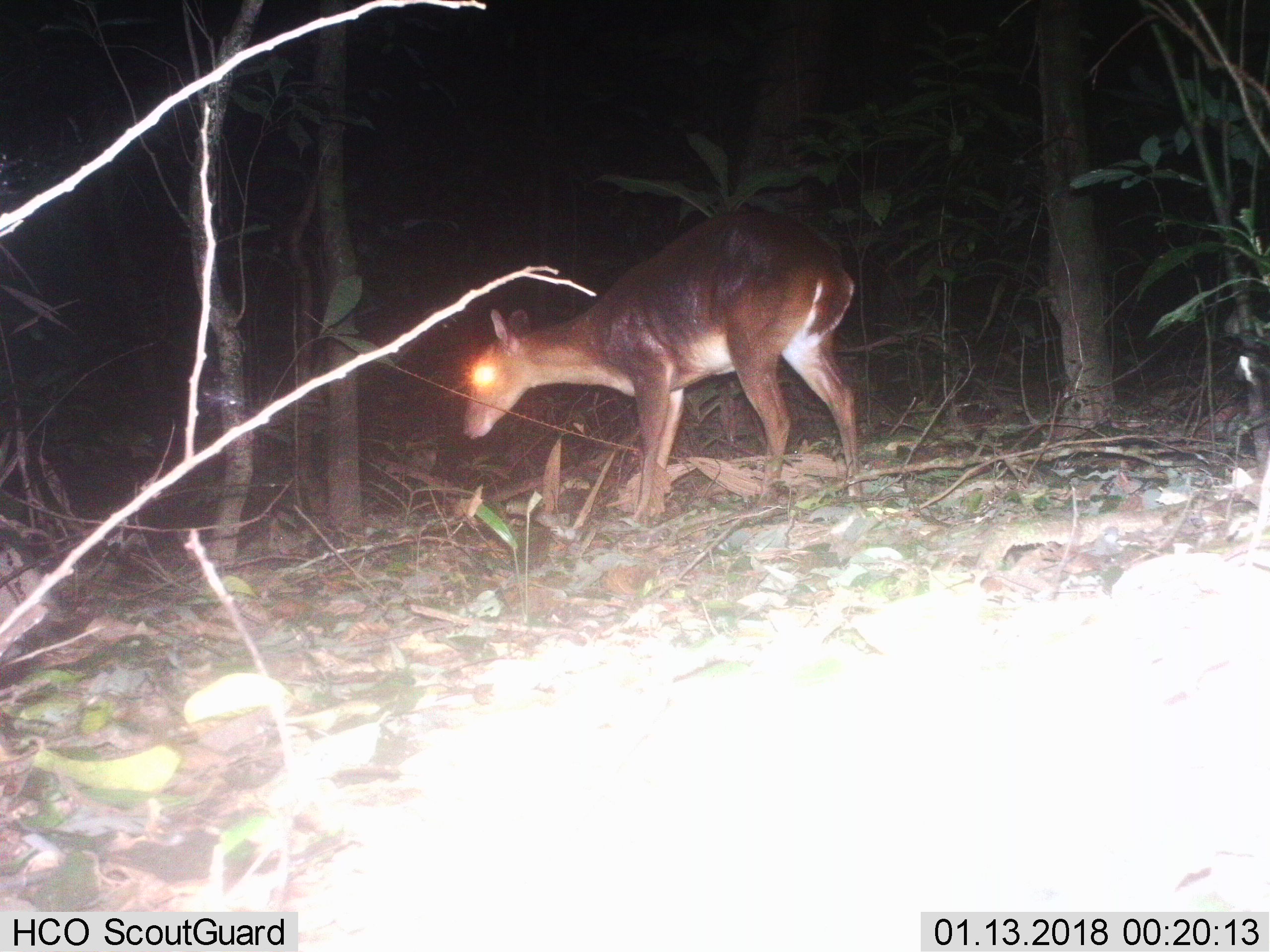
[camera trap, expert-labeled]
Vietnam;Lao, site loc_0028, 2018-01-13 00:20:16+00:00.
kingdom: Animalia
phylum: Chordata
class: Mammalia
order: Artiodactyla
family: Cervidae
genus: Muntiacus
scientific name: Muntiacus vuquangensis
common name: large-antlered muntjac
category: large antlered muntjac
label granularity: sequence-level